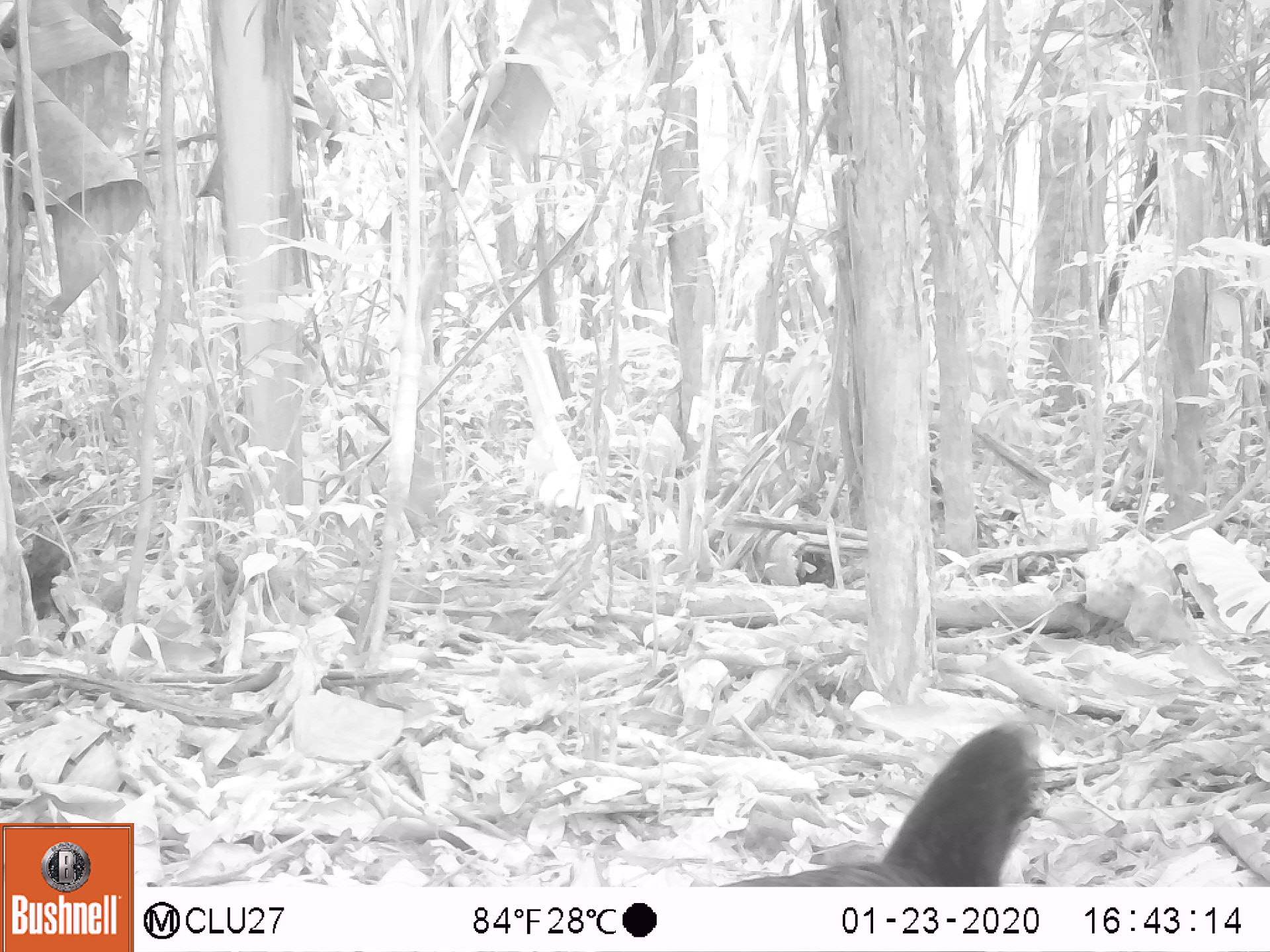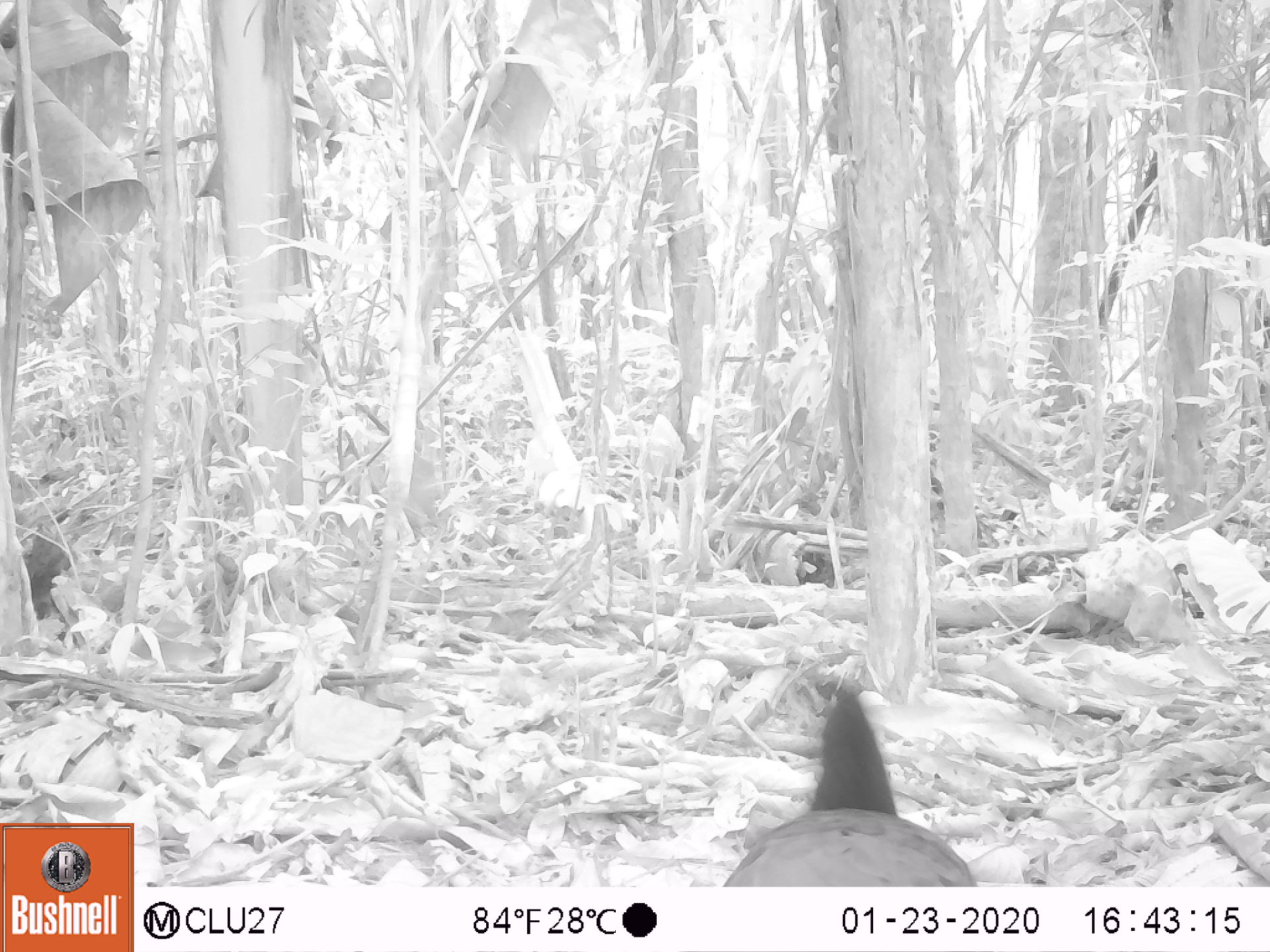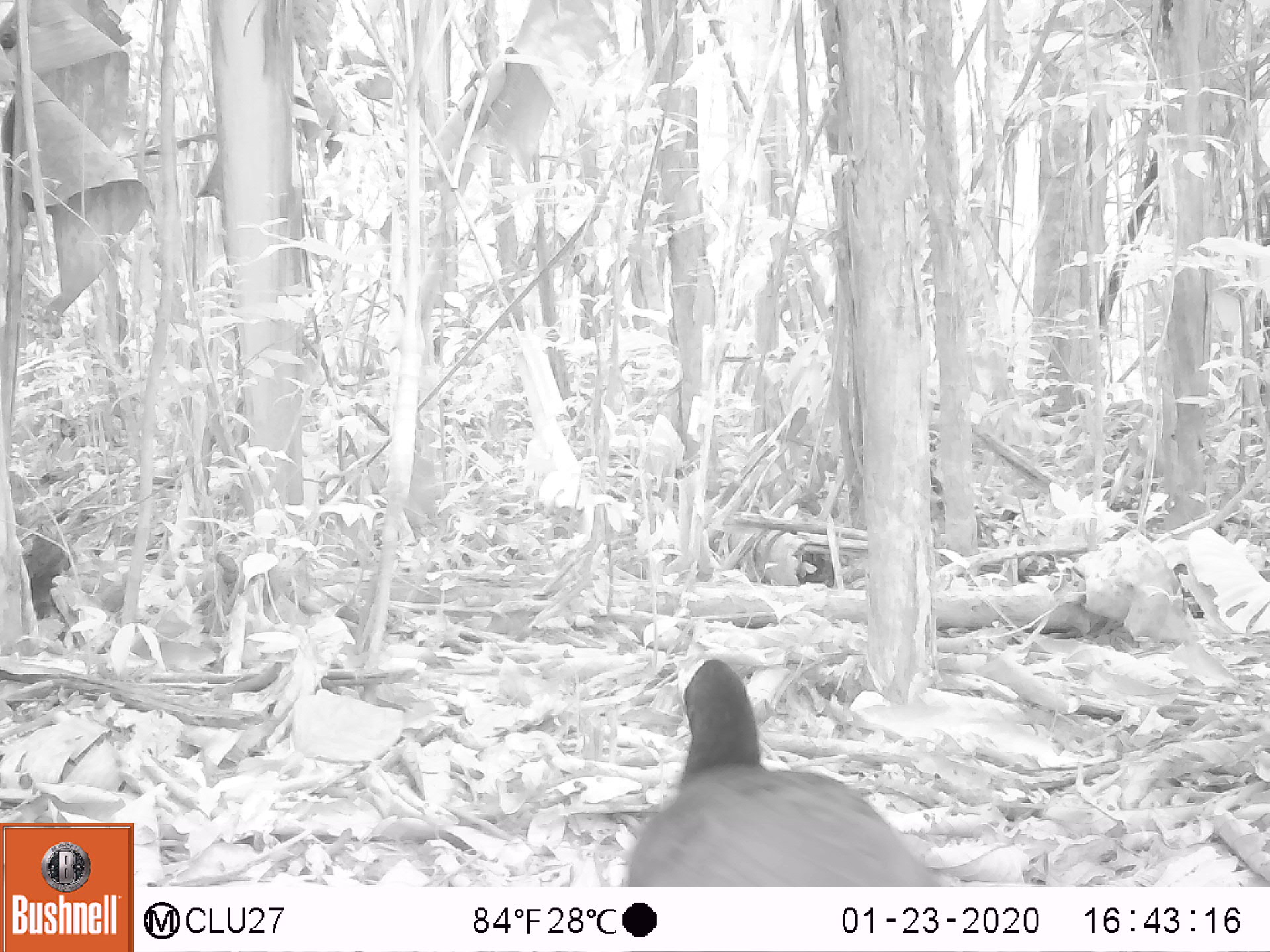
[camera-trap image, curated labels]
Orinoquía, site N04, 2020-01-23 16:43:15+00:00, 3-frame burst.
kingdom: Animalia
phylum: Chordata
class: Aves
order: Galliformes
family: Cracidae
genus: Mitu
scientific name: Mitu salvini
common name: salvin's currasow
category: salvins curassow